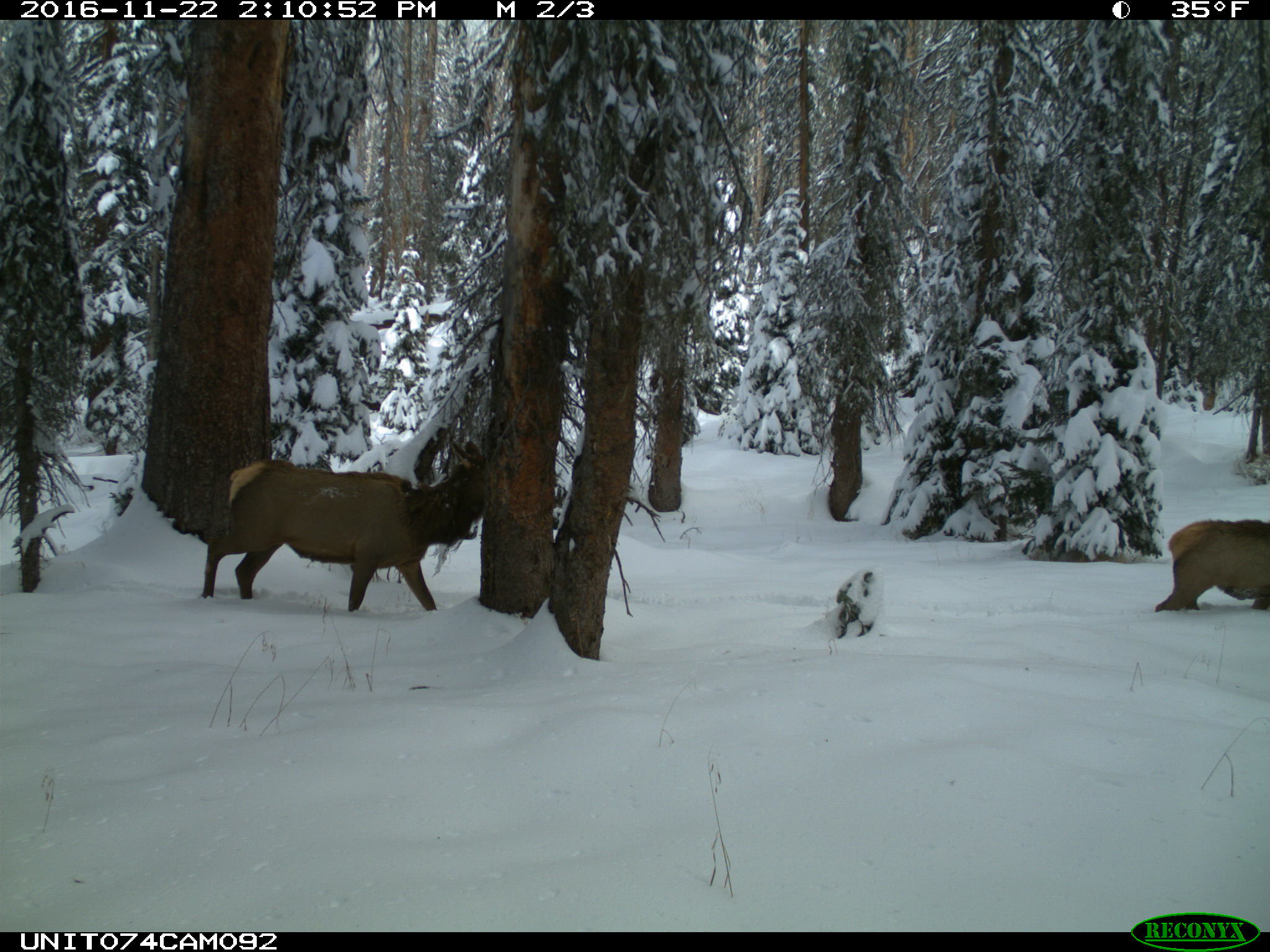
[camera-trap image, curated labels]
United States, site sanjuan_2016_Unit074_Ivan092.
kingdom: Animalia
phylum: Chordata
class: Mammalia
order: Artiodactyla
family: Cervidae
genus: Cervus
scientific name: Cervus elaphus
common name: red deer